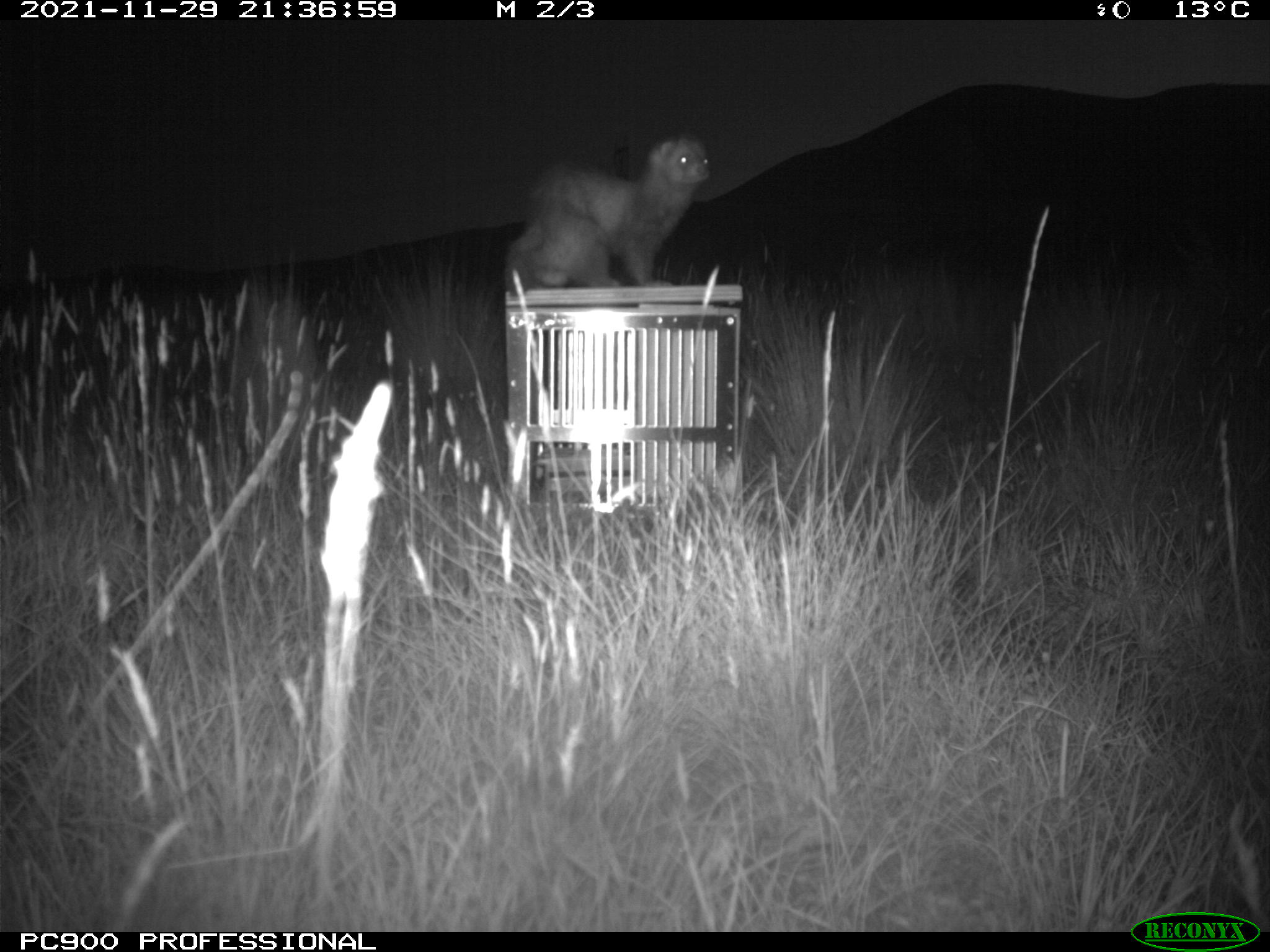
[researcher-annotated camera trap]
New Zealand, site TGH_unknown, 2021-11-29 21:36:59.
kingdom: Animalia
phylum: Chordata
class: Mammalia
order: Carnivora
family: Mustelidae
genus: Mustela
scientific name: Mustela furo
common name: ferret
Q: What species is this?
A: Ferret (Mustela furo).